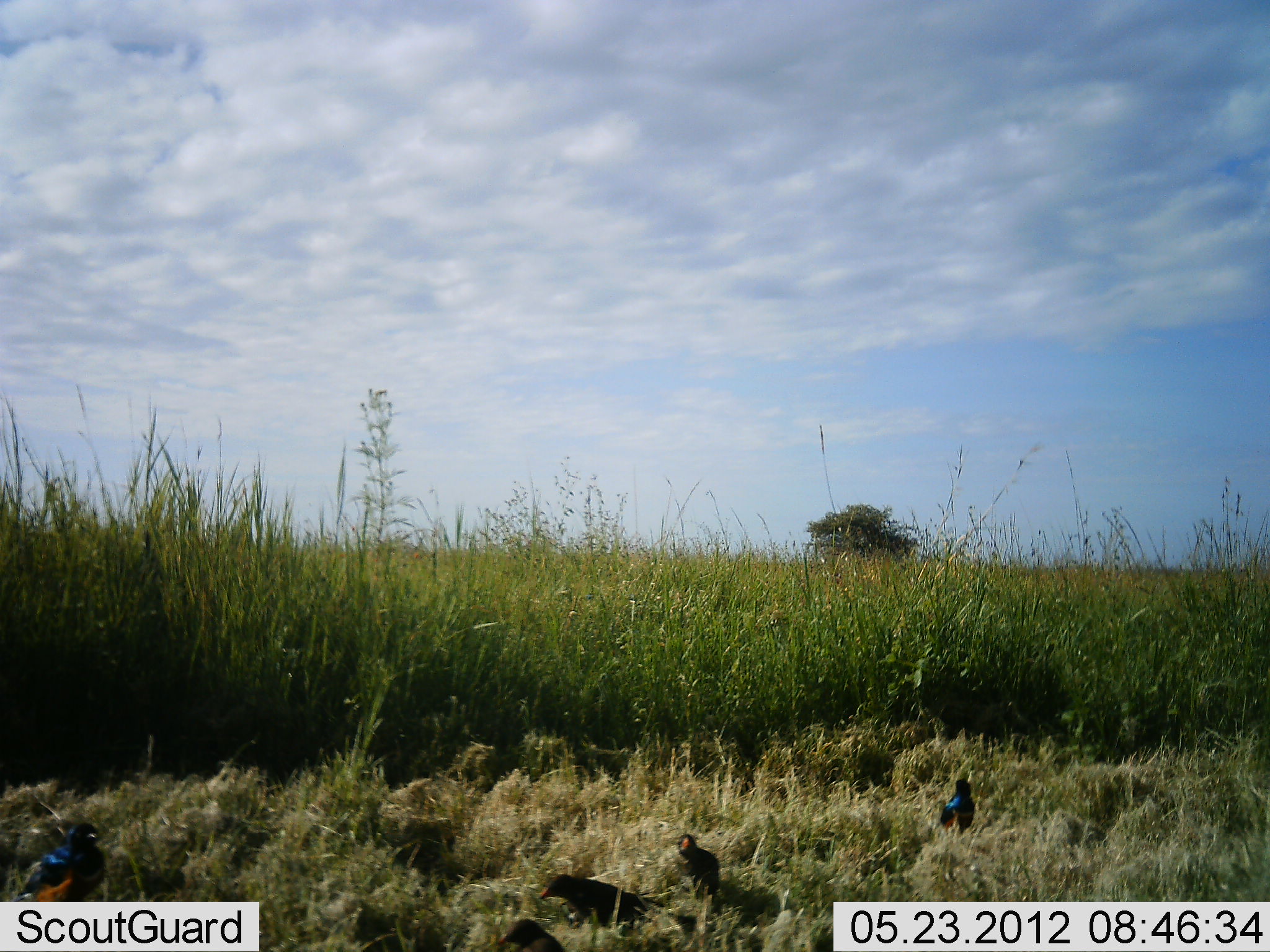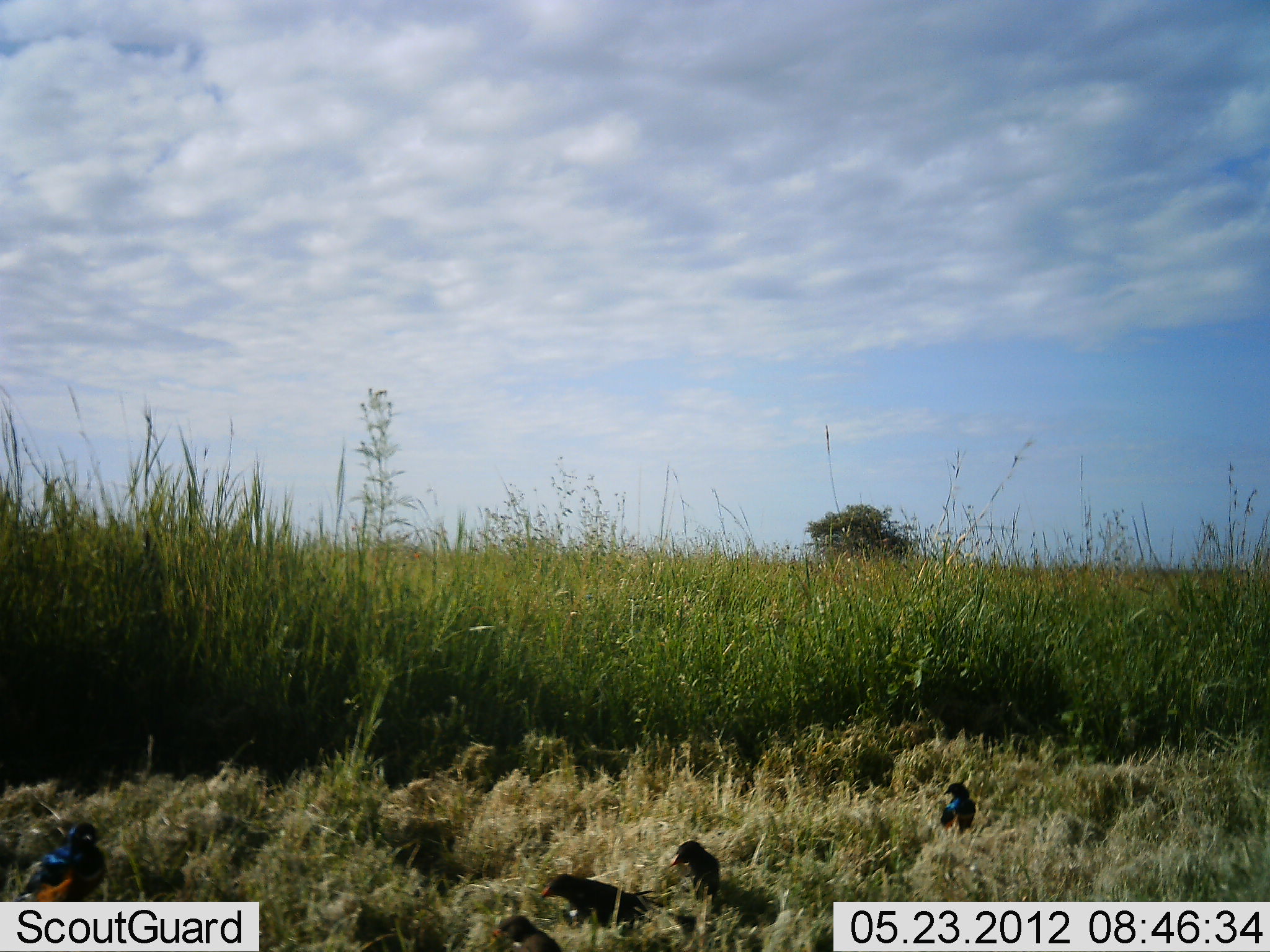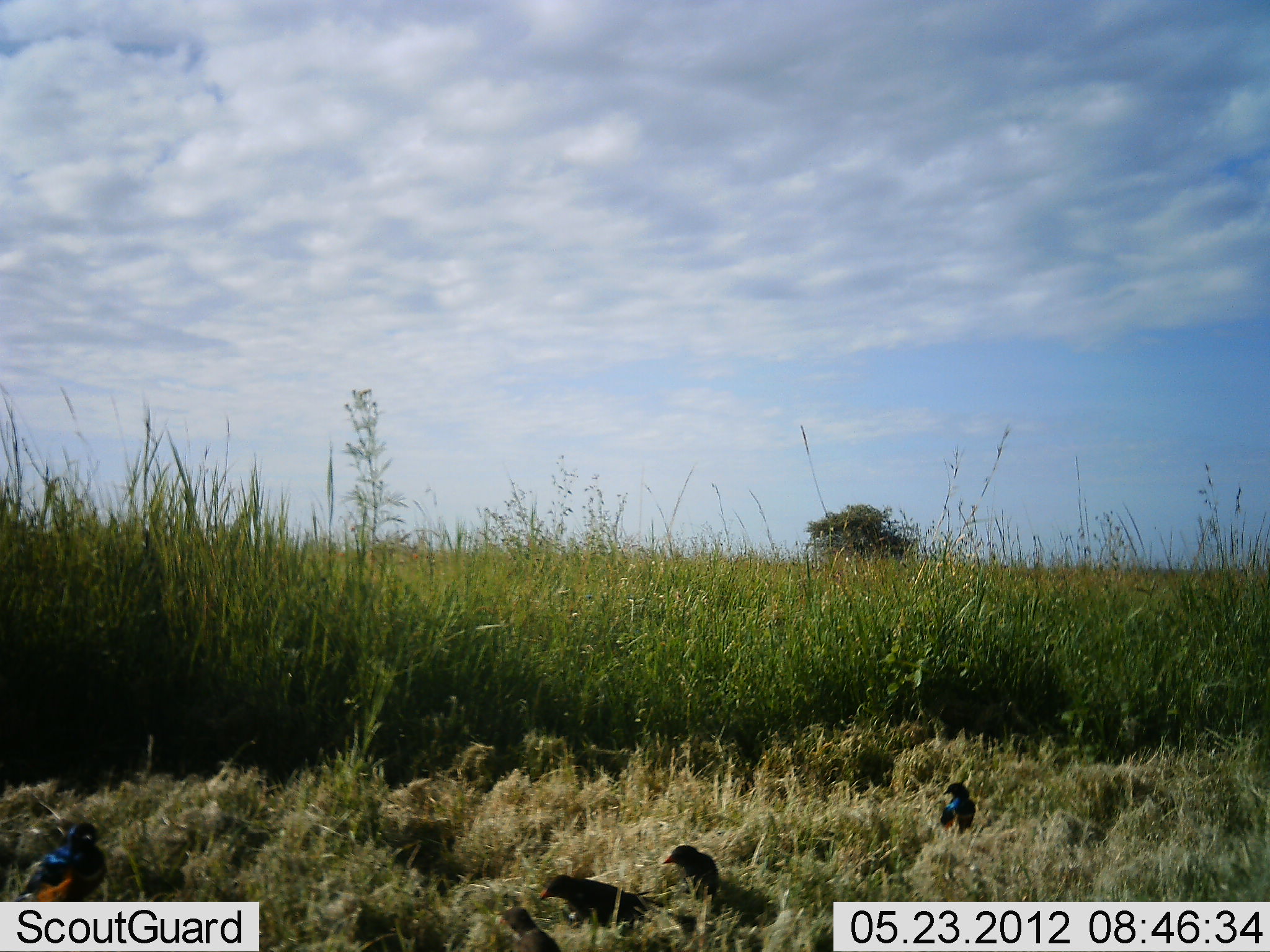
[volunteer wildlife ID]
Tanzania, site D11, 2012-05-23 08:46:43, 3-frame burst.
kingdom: Animalia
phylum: Chordata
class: Aves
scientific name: Aves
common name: bird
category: otherbird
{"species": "otherbird (bird) (Aves)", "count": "4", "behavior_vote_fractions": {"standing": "80%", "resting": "20%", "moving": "0%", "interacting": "0%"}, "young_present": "0%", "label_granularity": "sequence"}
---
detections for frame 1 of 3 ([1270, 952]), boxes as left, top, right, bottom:
animal: 540, 873, 693, 932; 18, 820, 111, 901; 675, 833, 720, 905; 496, 917, 565, 952; 940, 777, 976, 839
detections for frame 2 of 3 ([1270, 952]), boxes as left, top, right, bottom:
animal: 540, 874, 692, 932; 14, 822, 108, 902; 668, 840, 722, 910; 492, 913, 562, 952; 939, 782, 977, 838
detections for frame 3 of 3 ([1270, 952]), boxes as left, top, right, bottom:
animal: 540, 875, 694, 928; 12, 822, 108, 902; 661, 845, 720, 908; 500, 906, 561, 952; 940, 782, 976, 836